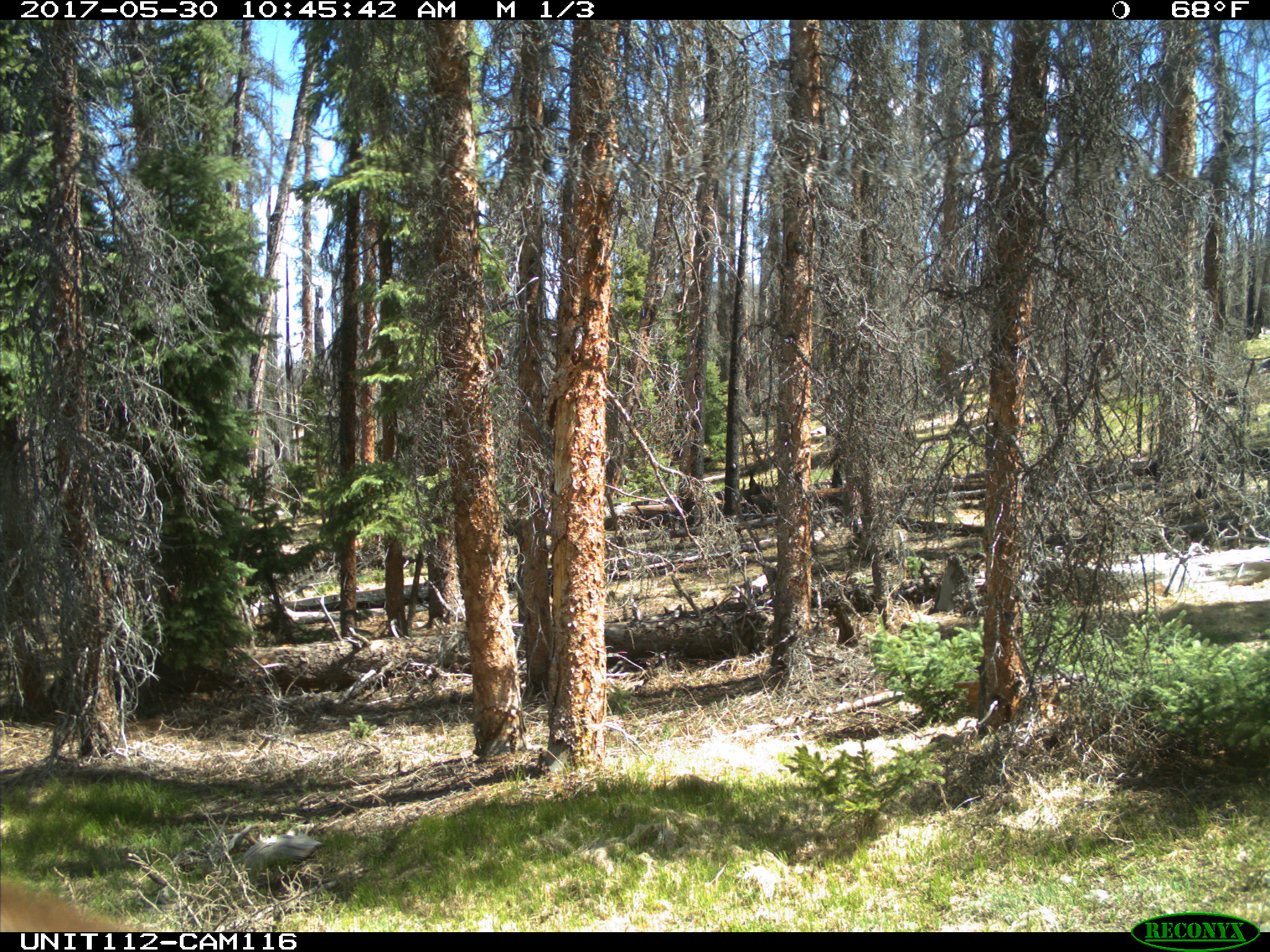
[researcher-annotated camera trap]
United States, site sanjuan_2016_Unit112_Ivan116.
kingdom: Animalia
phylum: Chordata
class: Mammalia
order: Artiodactyla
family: Cervidae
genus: Cervus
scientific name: Cervus elaphus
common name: red deer